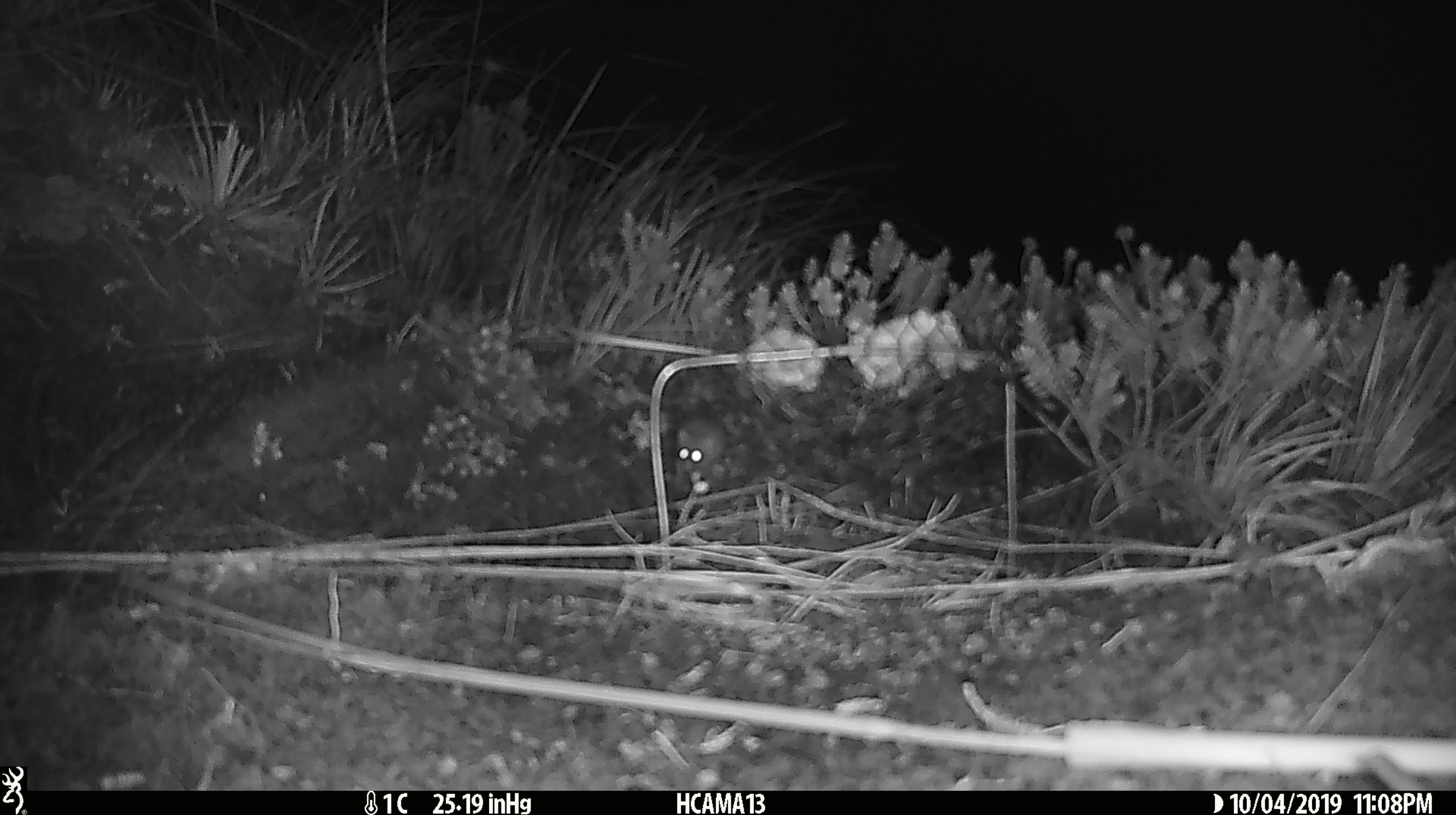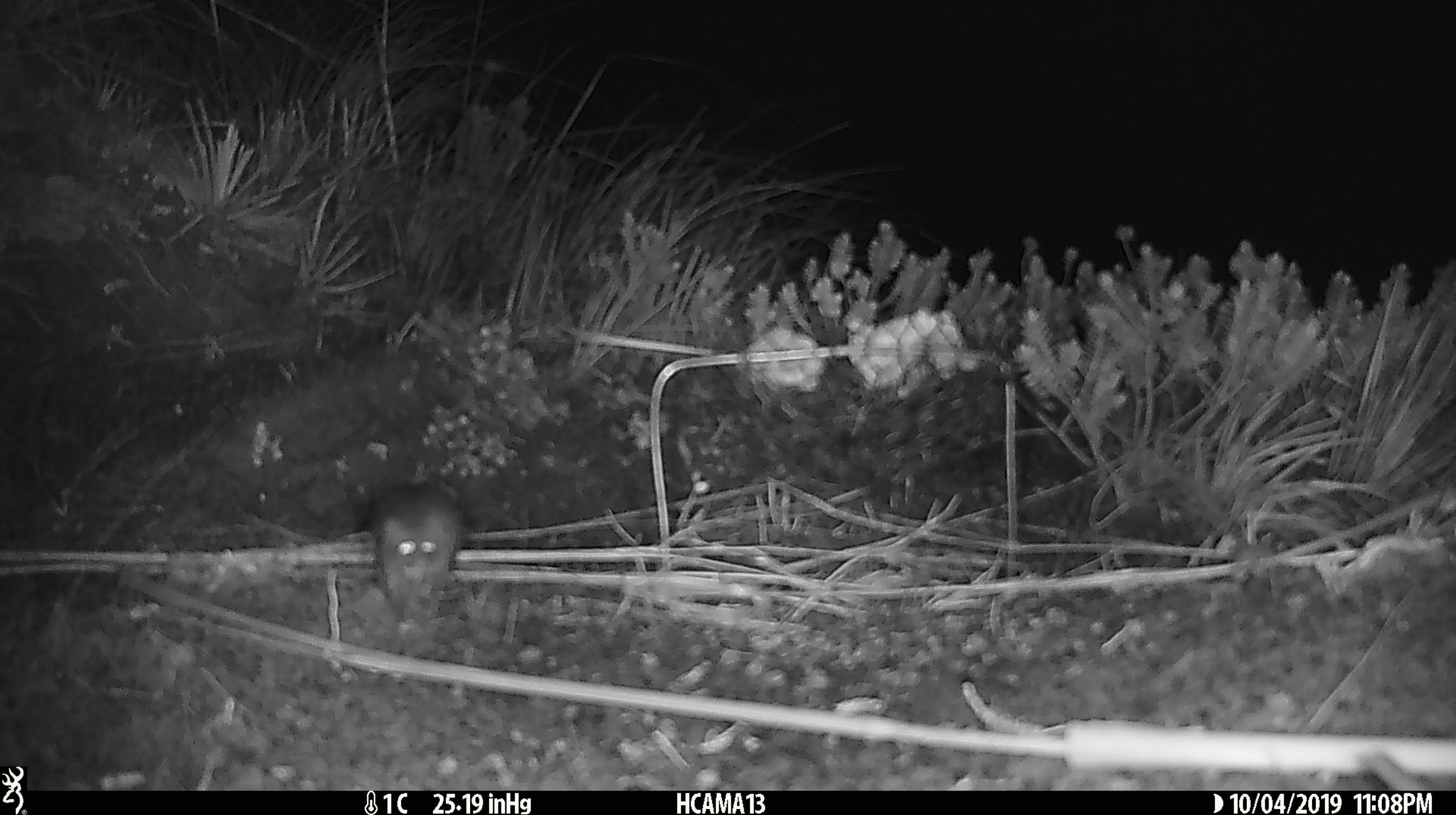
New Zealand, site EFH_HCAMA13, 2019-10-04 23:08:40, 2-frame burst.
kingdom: Animalia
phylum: Chordata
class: Mammalia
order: Rodentia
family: Muridae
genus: Mus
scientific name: Mus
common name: mouse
Mouse (Mus).